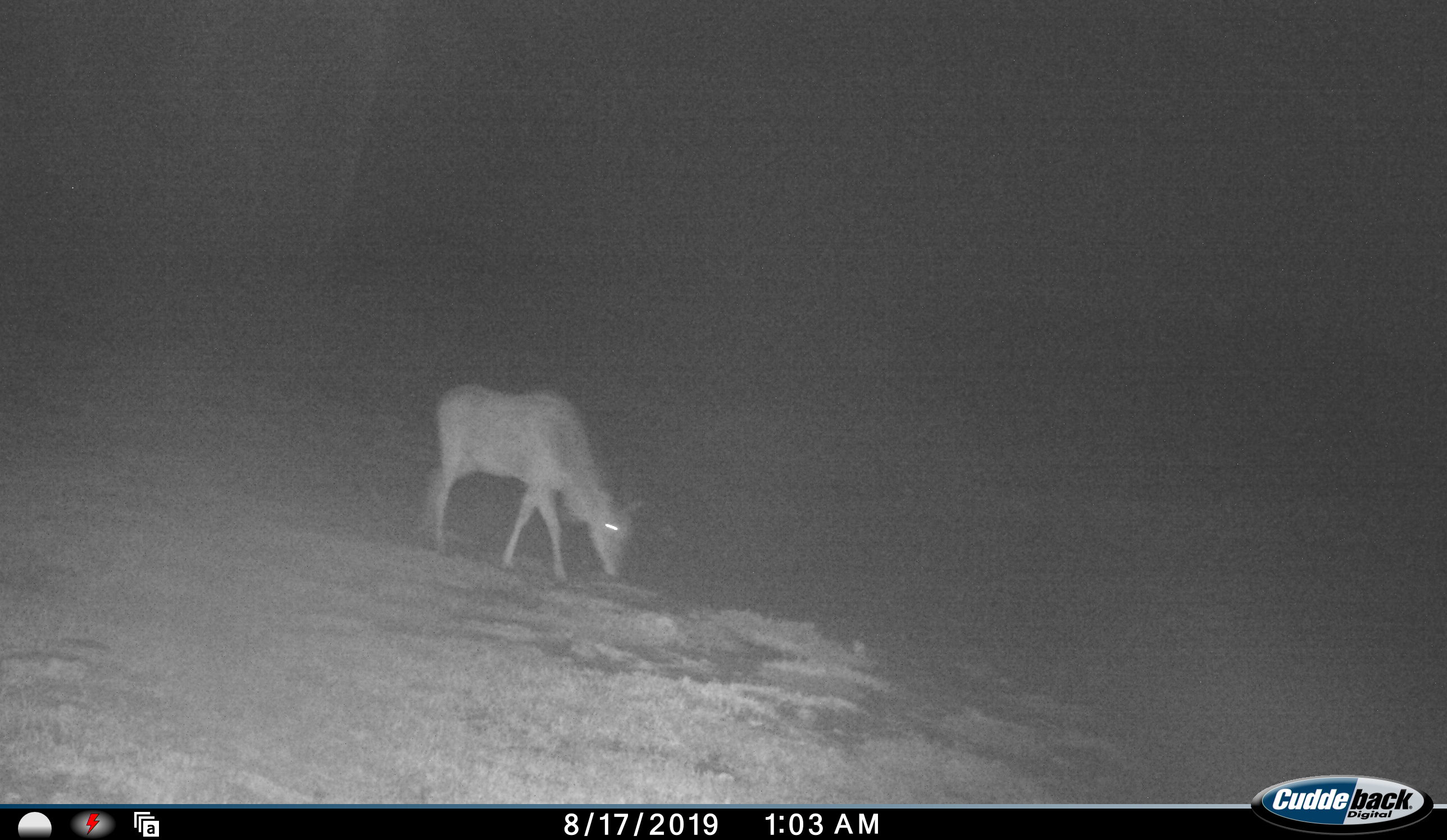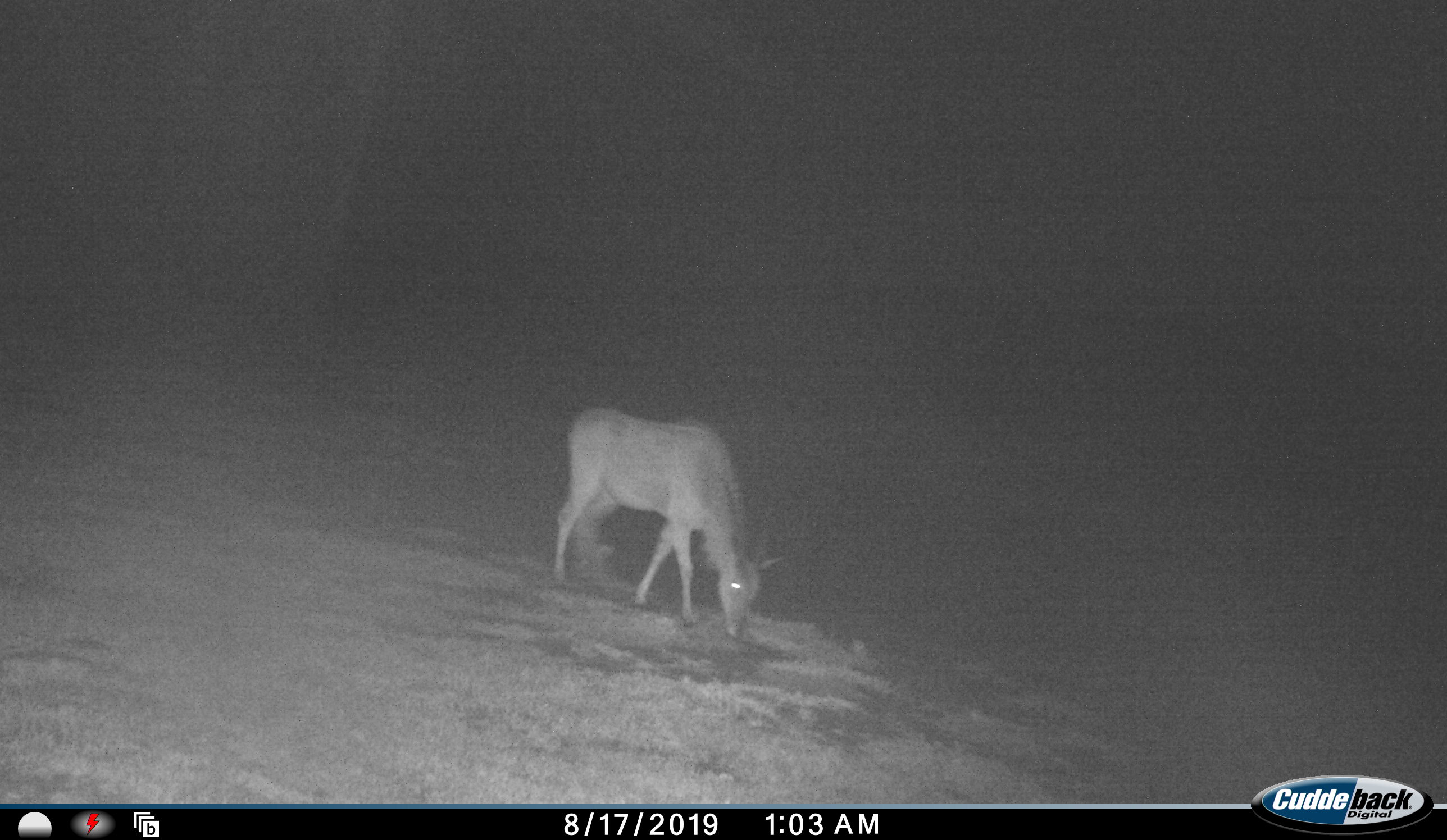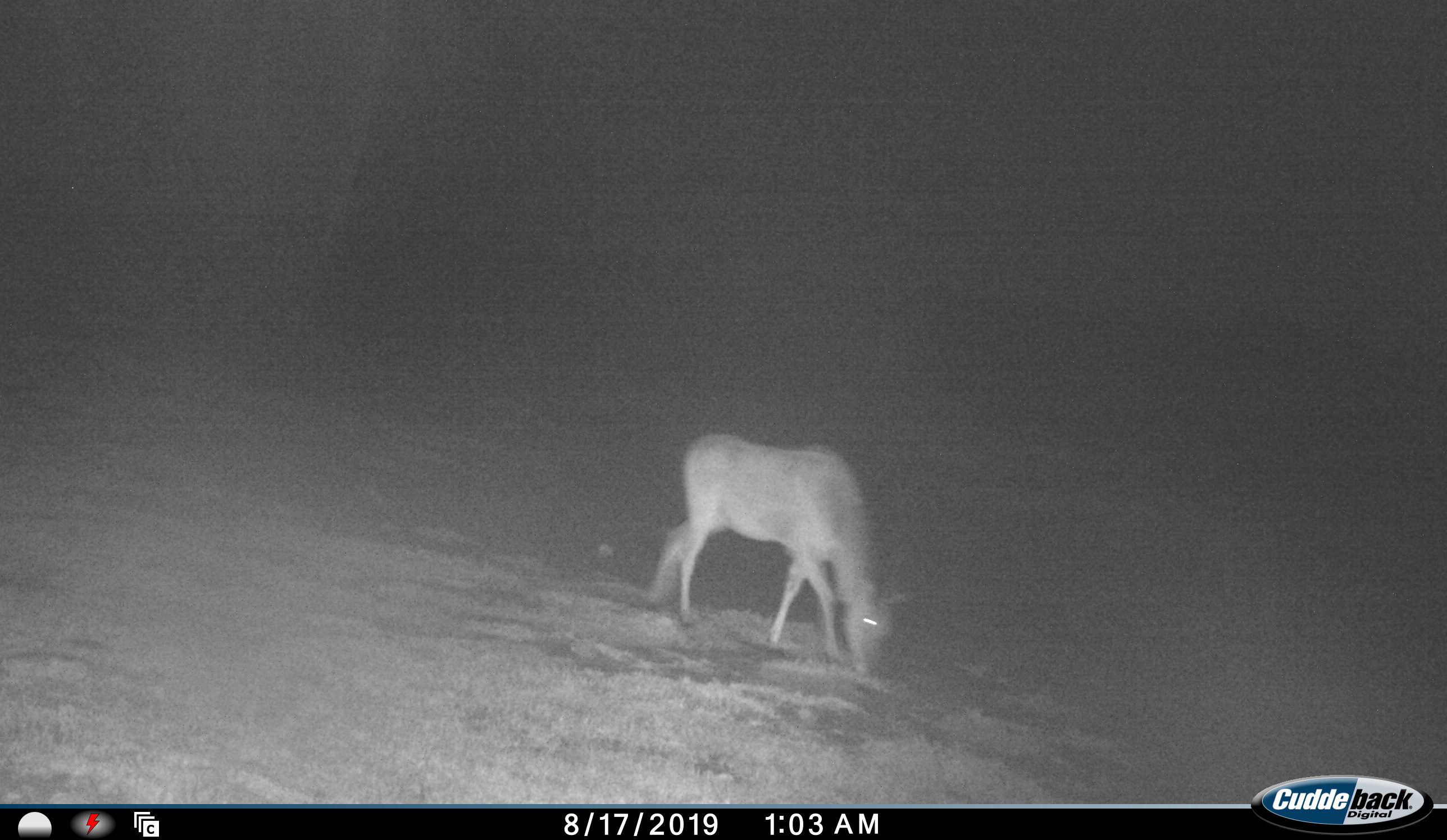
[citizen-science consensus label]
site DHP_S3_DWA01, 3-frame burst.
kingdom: Animalia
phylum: Chordata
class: Mammalia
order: Artiodactyla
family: Bovidae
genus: Tragelaphus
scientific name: Tragelaphus oryx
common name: eland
Eland (Tragelaphus oryx), count 1. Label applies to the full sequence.